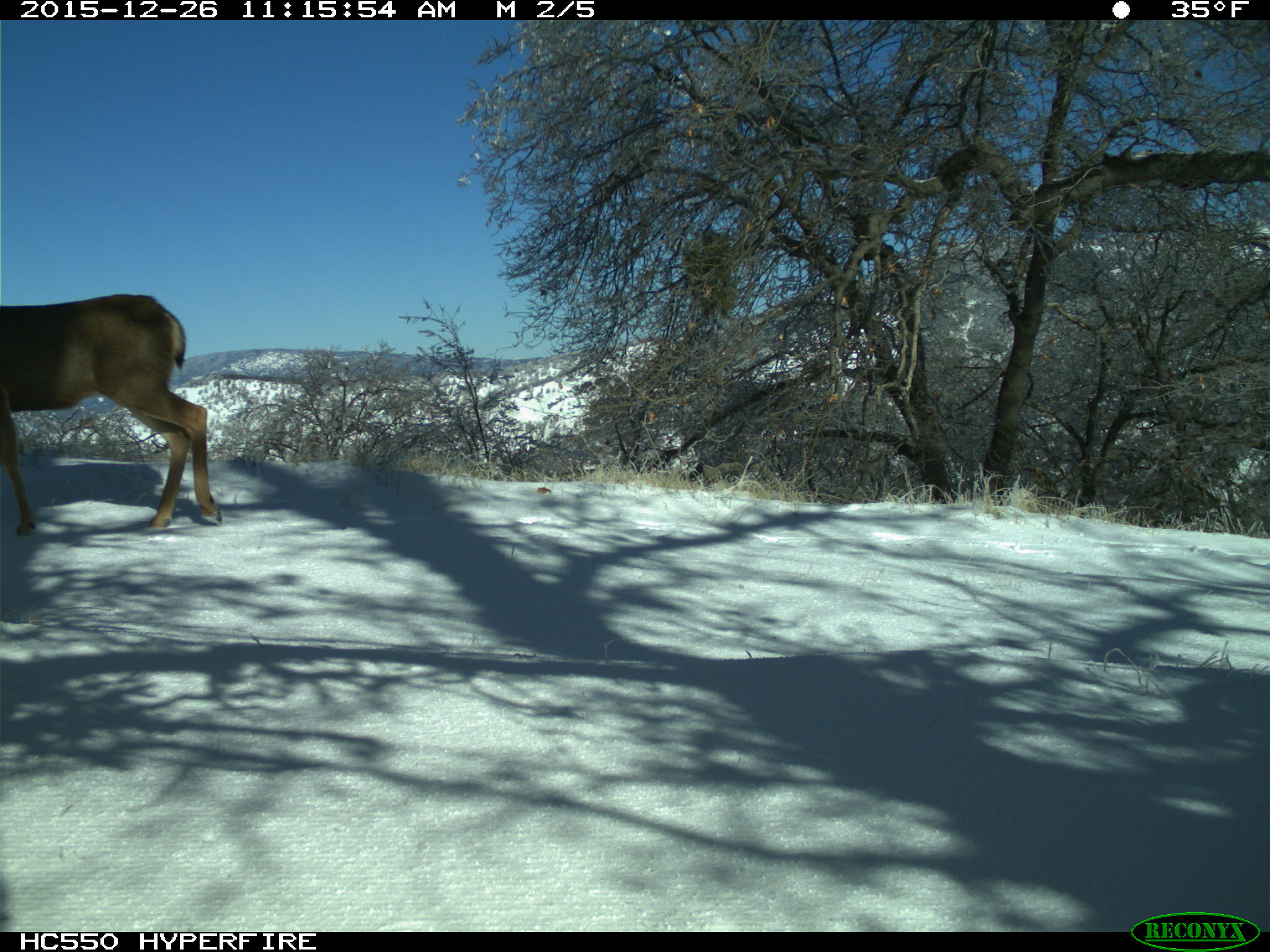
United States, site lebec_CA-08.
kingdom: Animalia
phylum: Chordata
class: Mammalia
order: Artiodactyla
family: Cervidae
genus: Odocoileus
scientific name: Odocoileus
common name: deer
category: unidentified deer